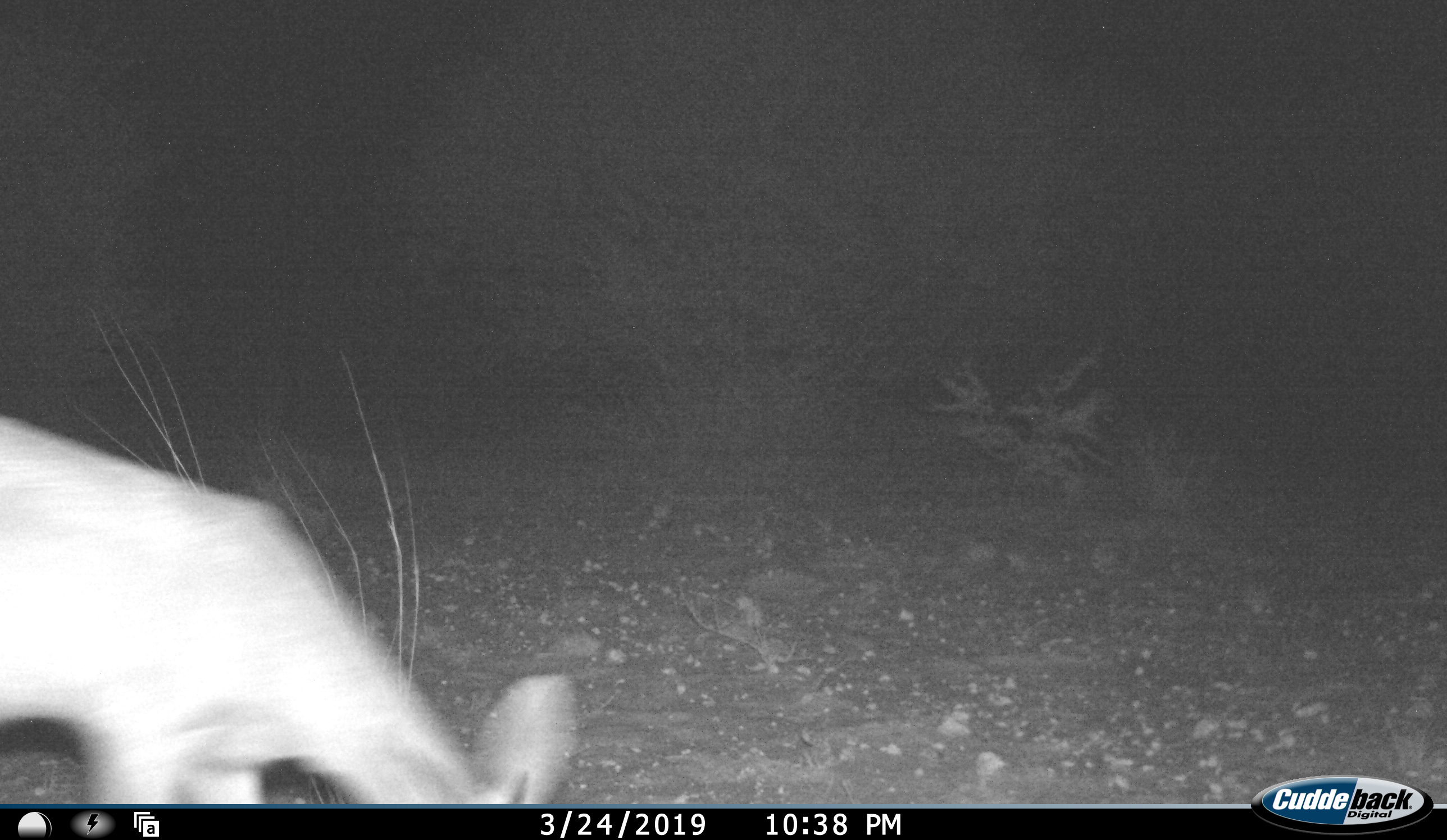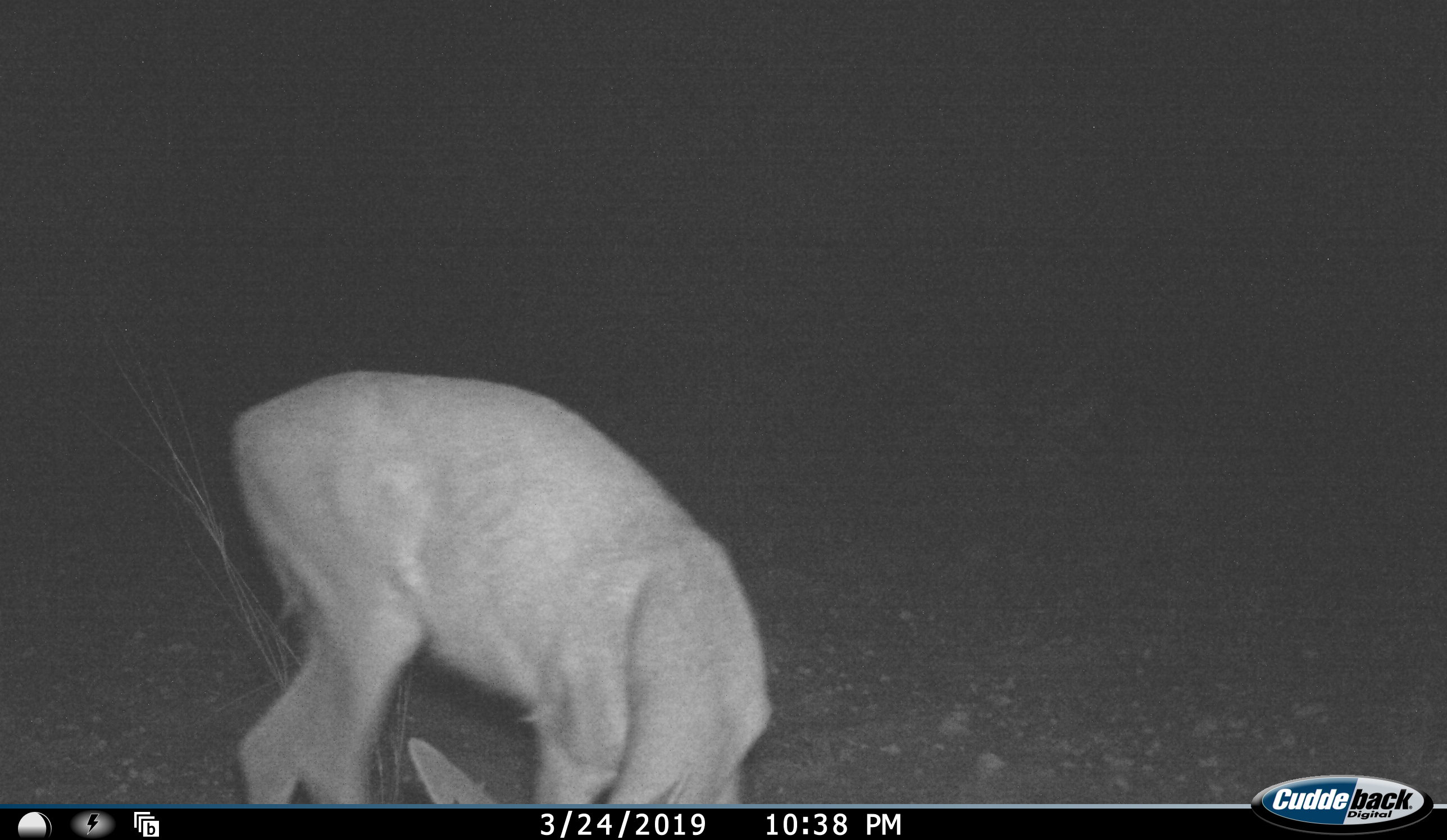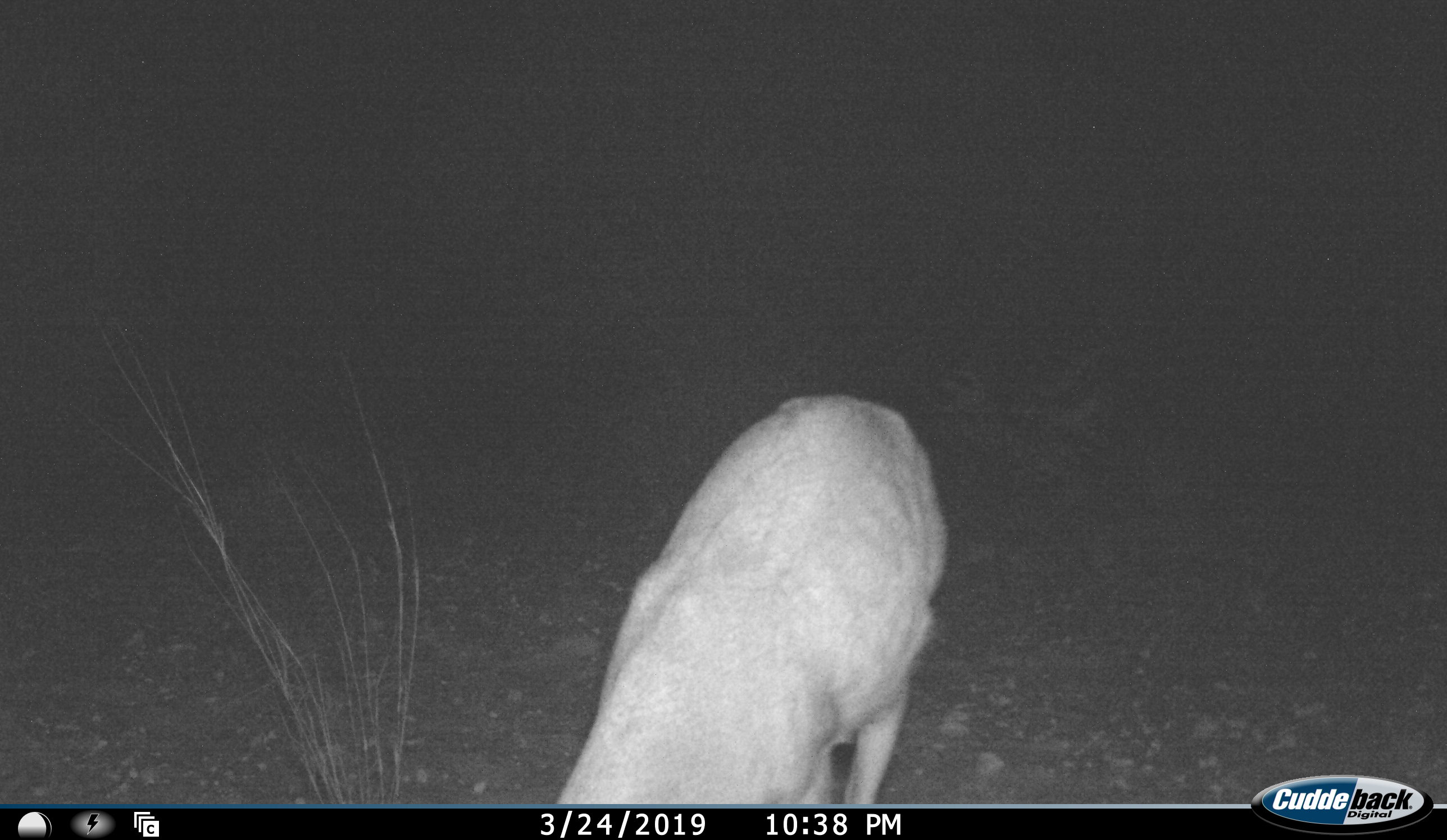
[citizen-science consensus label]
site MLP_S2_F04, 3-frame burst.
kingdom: Animalia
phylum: Chordata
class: Mammalia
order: Artiodactyla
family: Bovidae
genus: Raphicerus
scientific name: Raphicerus campestris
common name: steenbok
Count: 1.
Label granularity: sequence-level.